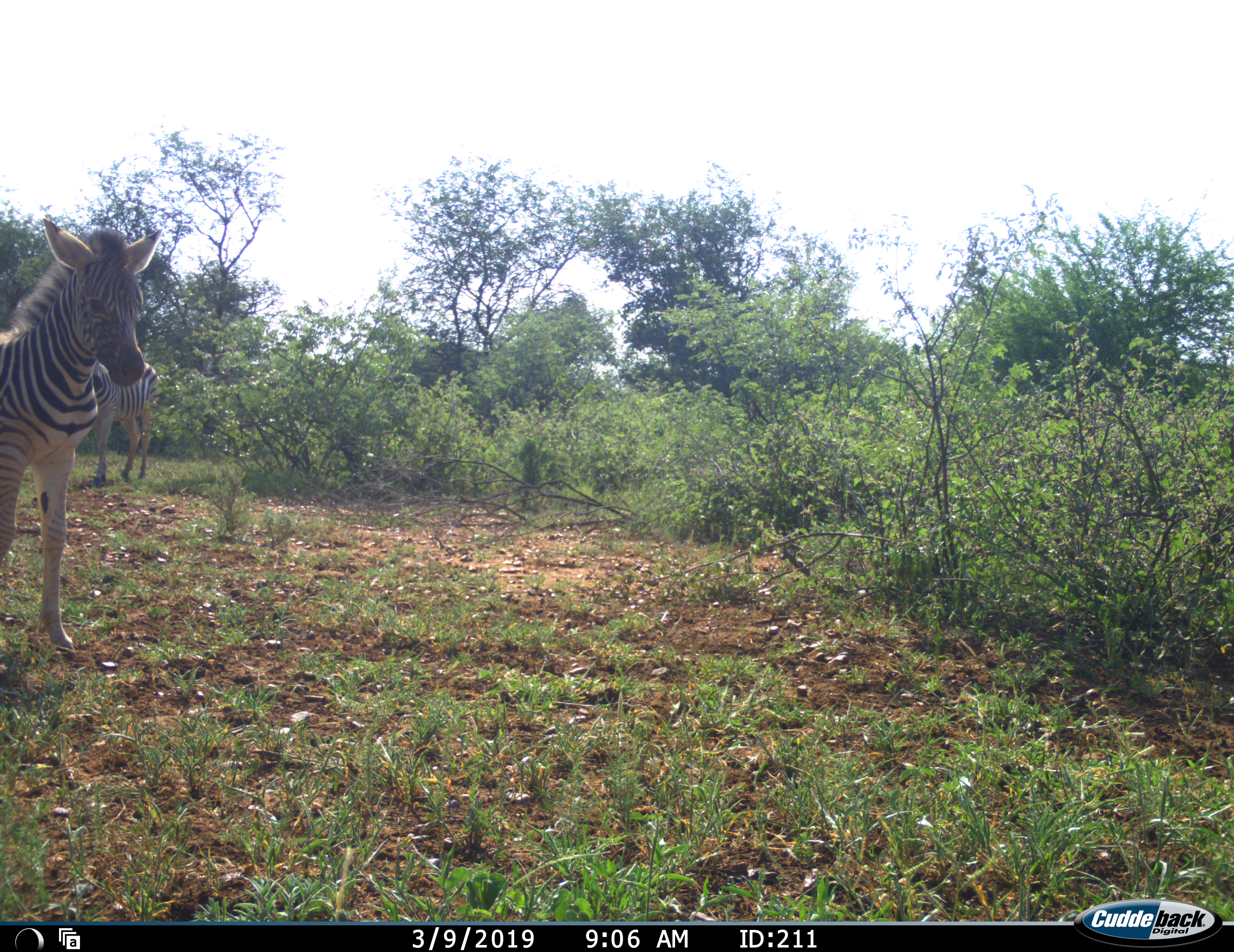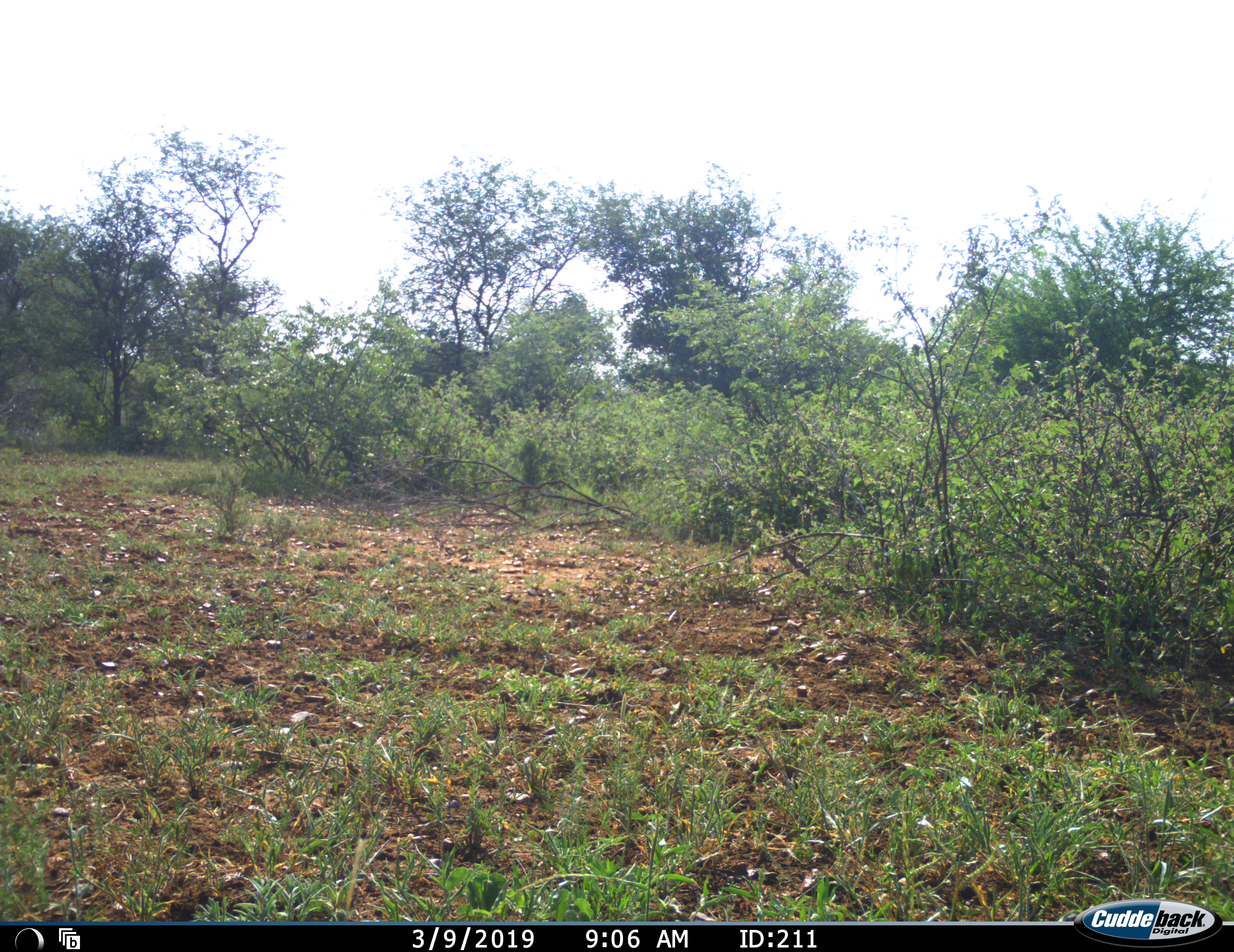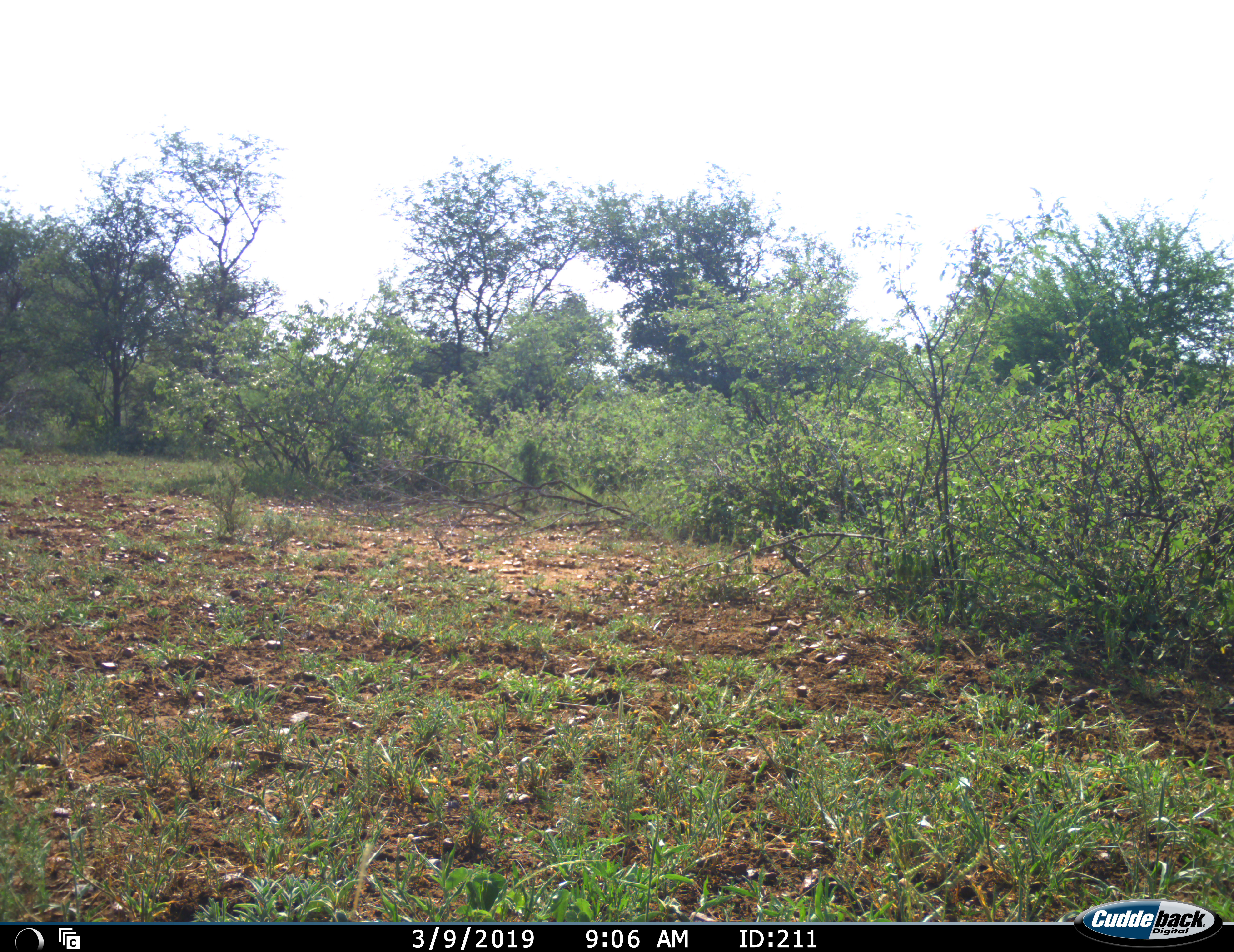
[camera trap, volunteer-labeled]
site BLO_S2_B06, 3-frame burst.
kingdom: Animalia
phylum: Chordata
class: Mammalia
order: Perissodactyla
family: Equidae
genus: Equus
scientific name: Equus quagga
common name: plains zebra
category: zebraplains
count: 2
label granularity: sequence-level